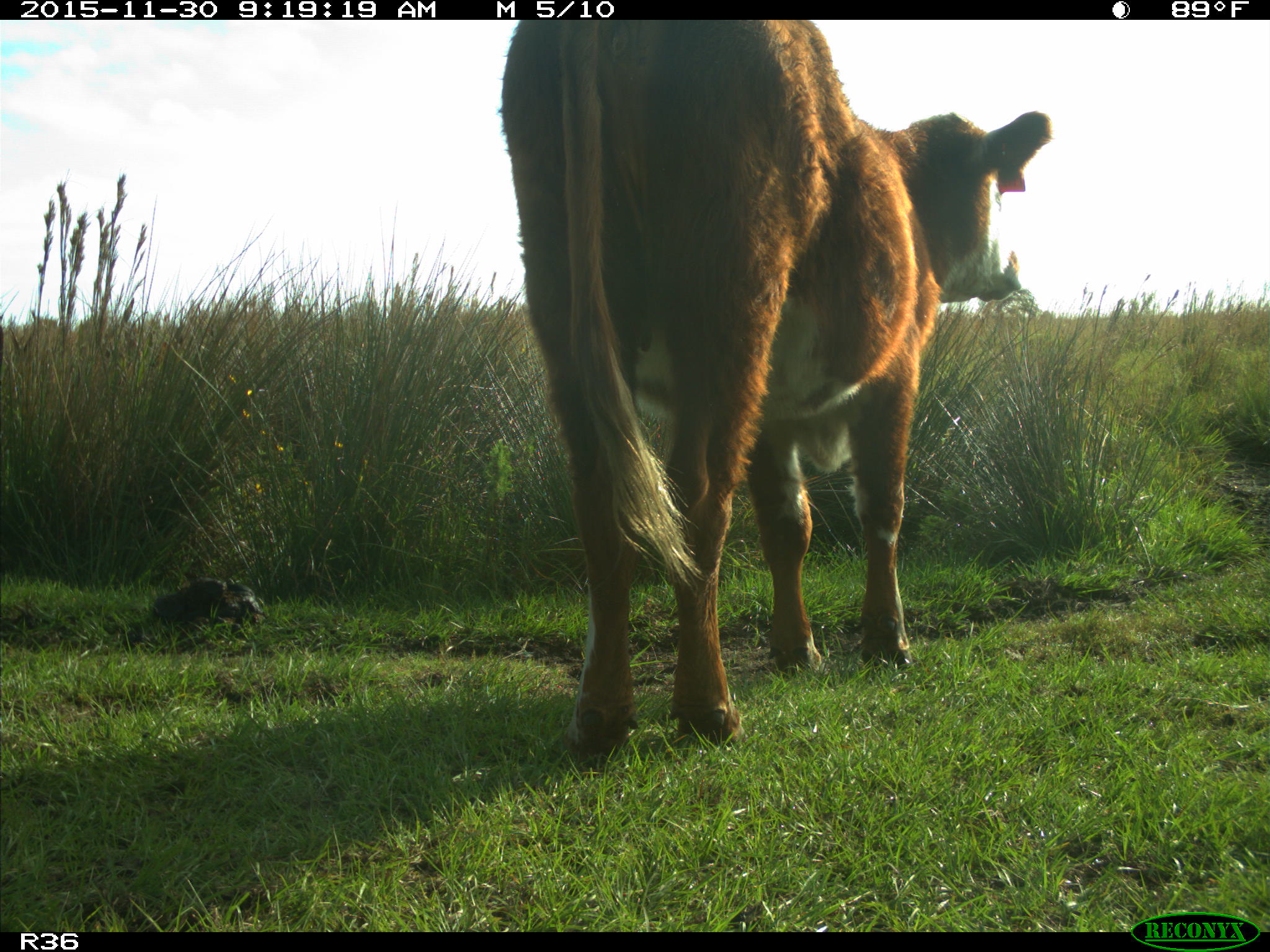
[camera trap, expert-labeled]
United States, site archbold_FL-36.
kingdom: Animalia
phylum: Chordata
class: Mammalia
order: Artiodactyla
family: Bovidae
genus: Bos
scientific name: Bos taurus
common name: domestic cow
Bos taurus (domestic cow).